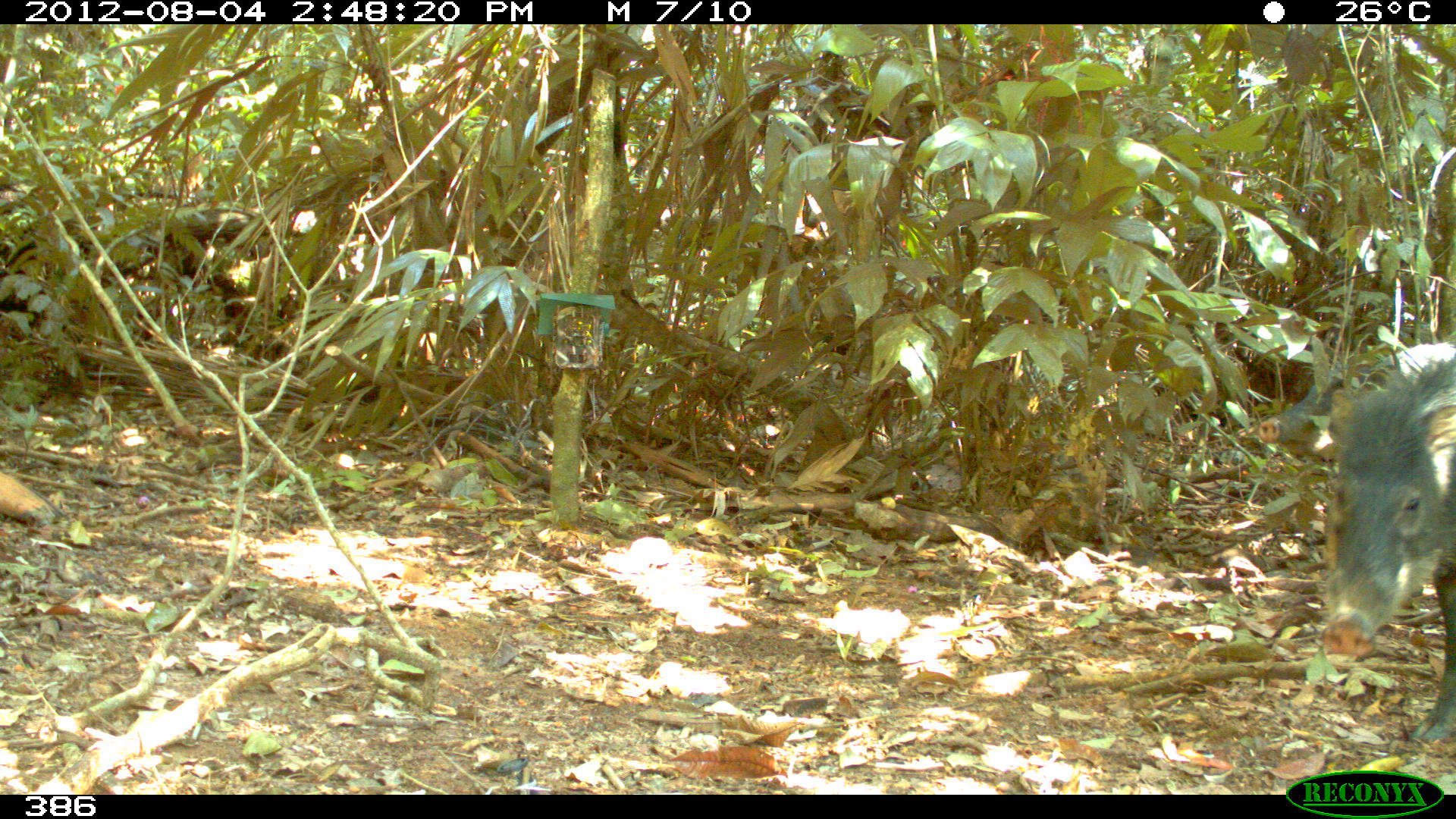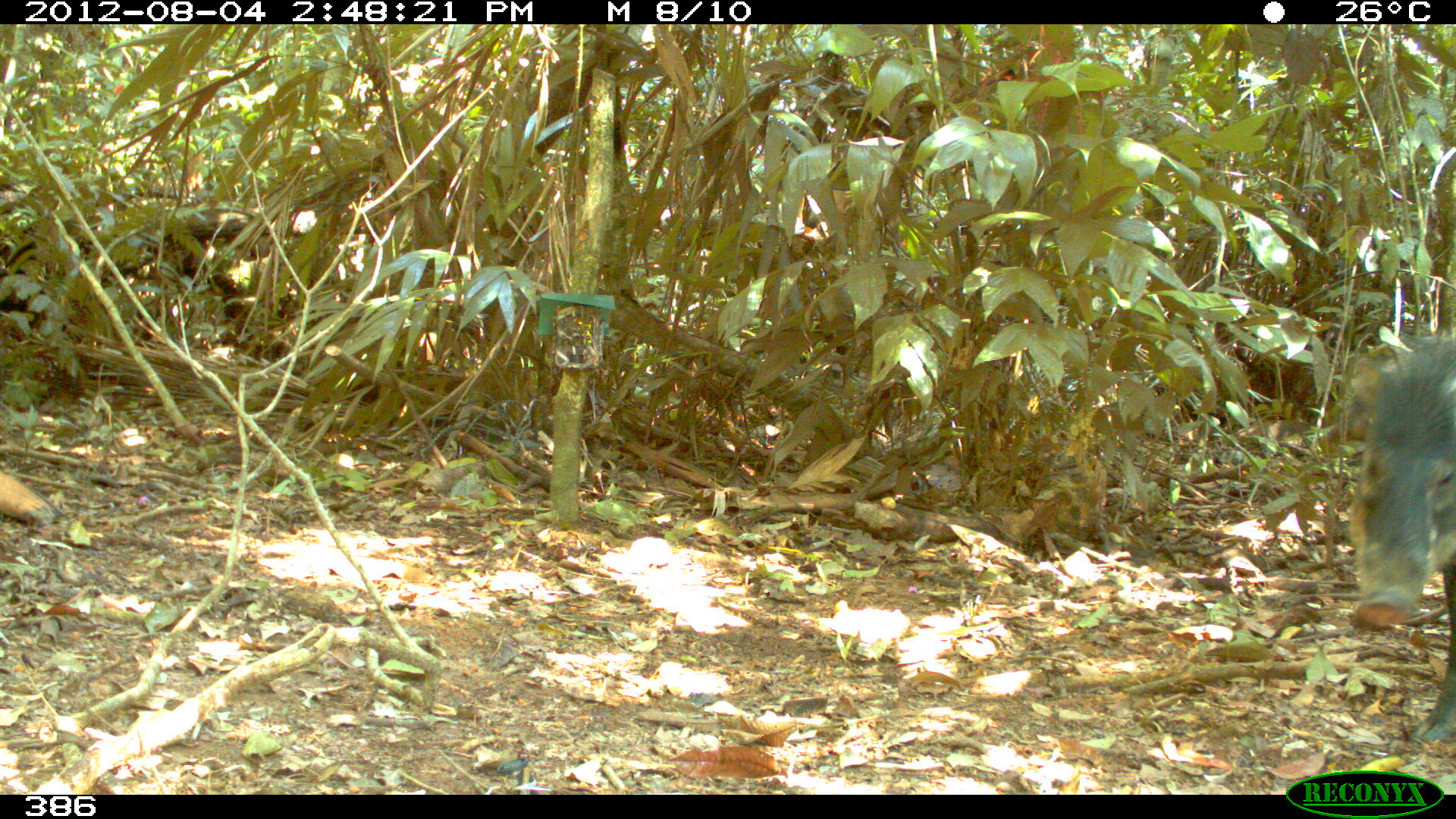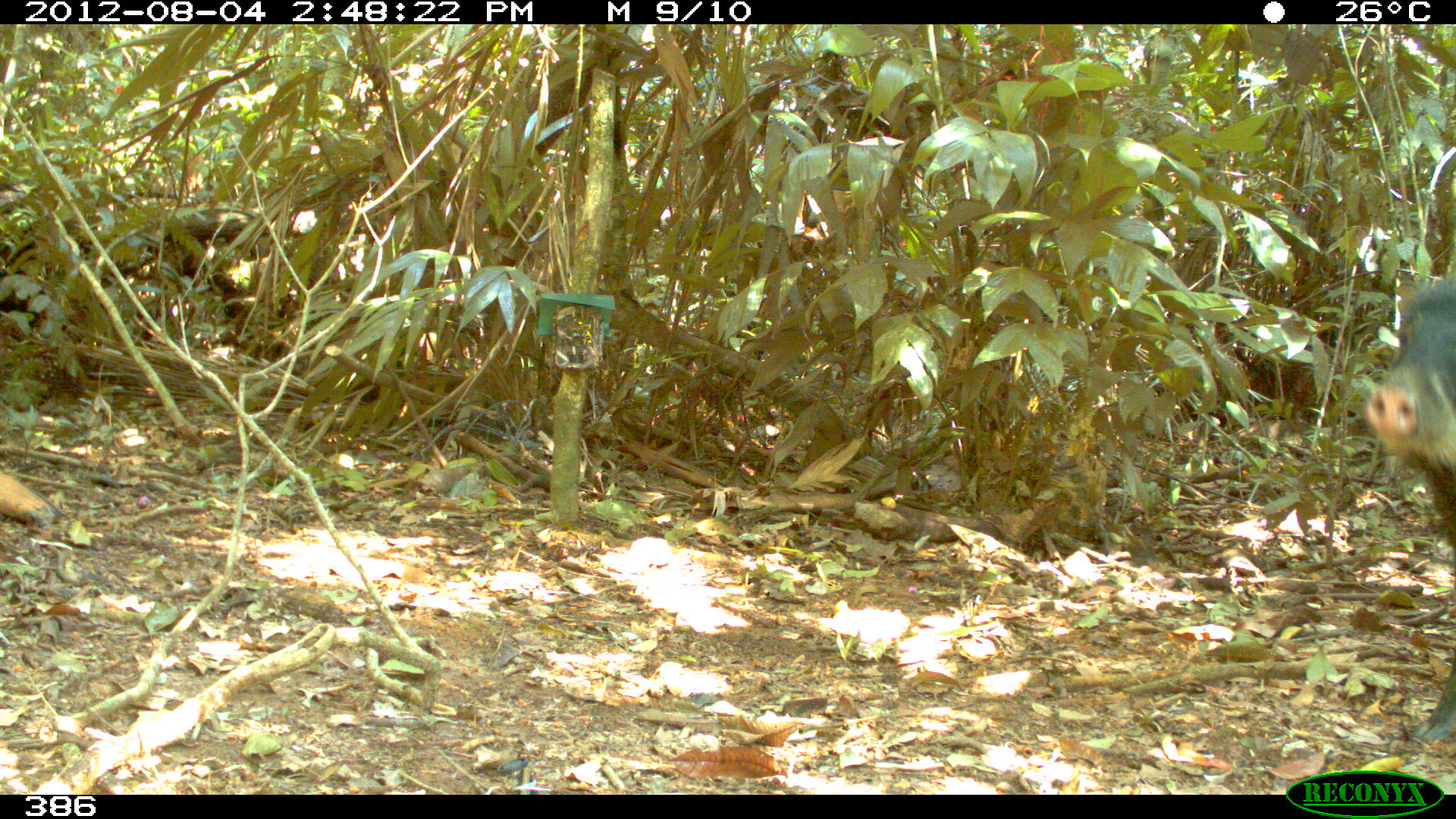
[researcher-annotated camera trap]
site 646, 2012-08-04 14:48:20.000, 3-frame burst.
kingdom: Animalia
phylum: Chordata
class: Mammalia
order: Artiodactyla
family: Tayassuidae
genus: Tayassu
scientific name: Tayassu pecari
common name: white-lipped peccary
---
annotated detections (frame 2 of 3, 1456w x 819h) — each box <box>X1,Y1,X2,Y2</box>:
tayassu pecari: <box>1343,330,1456,741</box>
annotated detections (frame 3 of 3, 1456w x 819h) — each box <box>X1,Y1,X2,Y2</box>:
tayassu pecari: <box>1367,277,1456,739</box>